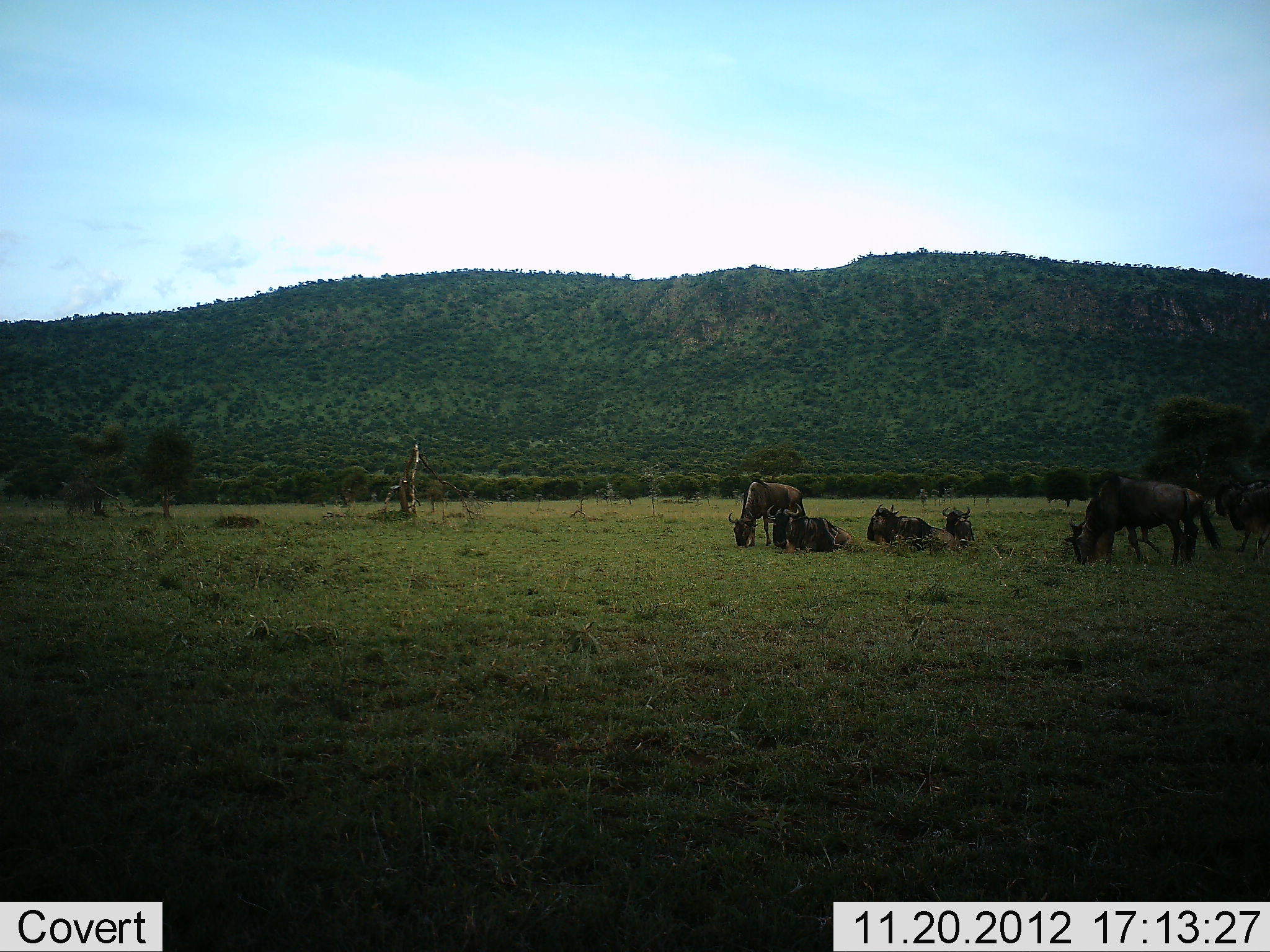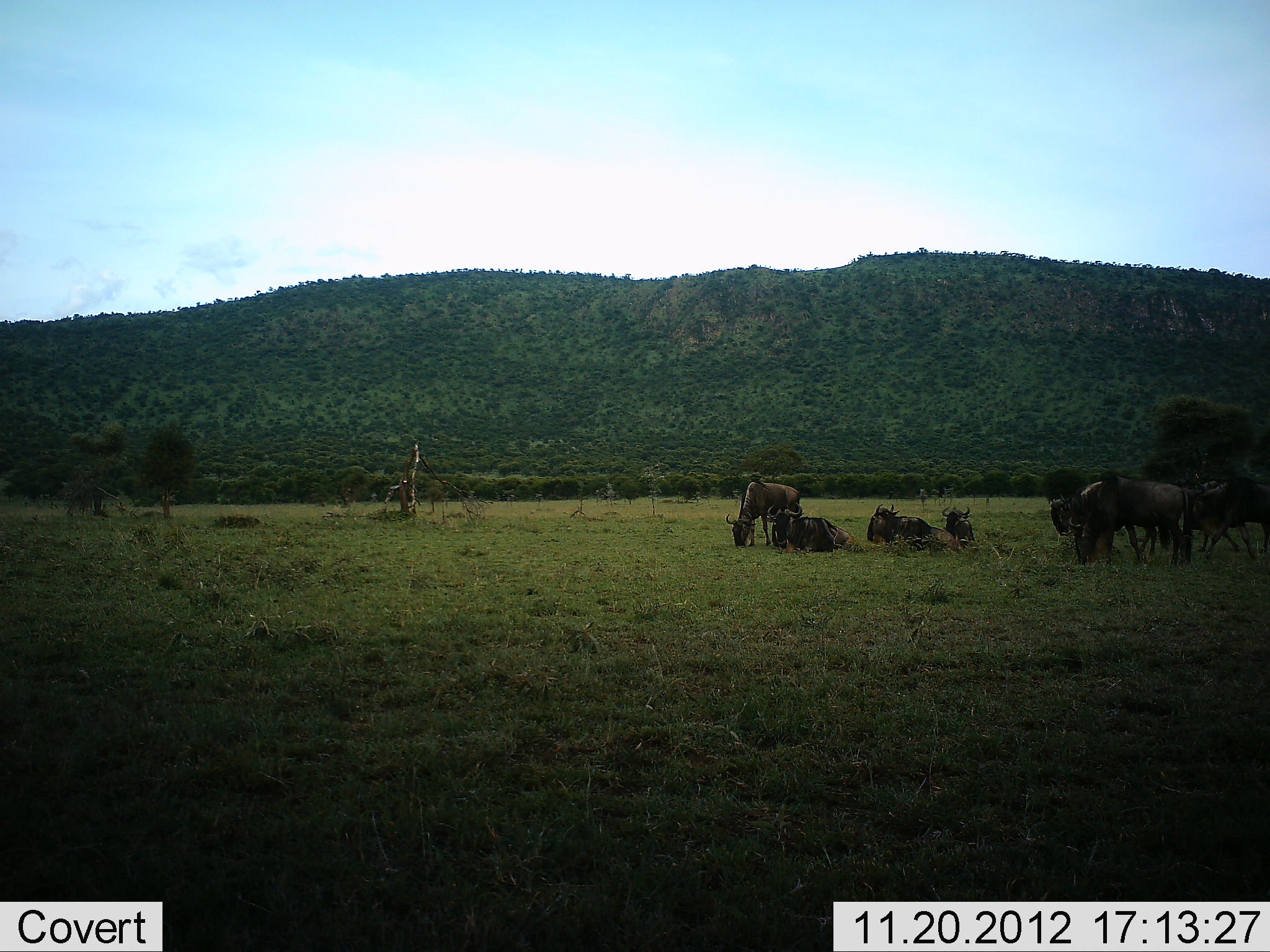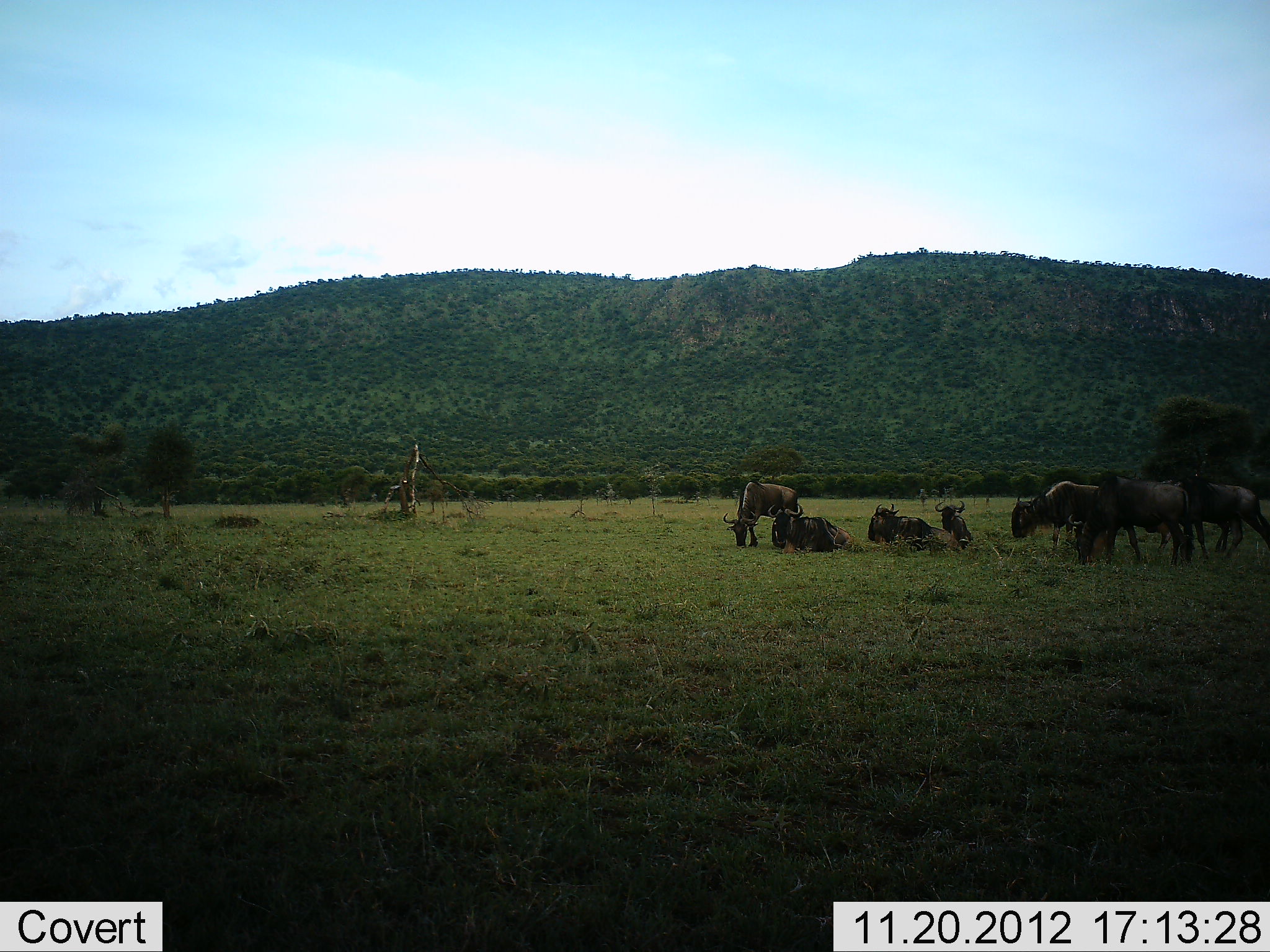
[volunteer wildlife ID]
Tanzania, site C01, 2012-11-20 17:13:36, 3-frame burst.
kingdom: Animalia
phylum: Chordata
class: Mammalia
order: Artiodactyla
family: Bovidae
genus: Connochaetes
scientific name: Connochaetes taurinus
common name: blue wildebeest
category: wildebeest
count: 7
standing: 55%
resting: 93%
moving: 55%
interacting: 10%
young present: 5%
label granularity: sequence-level